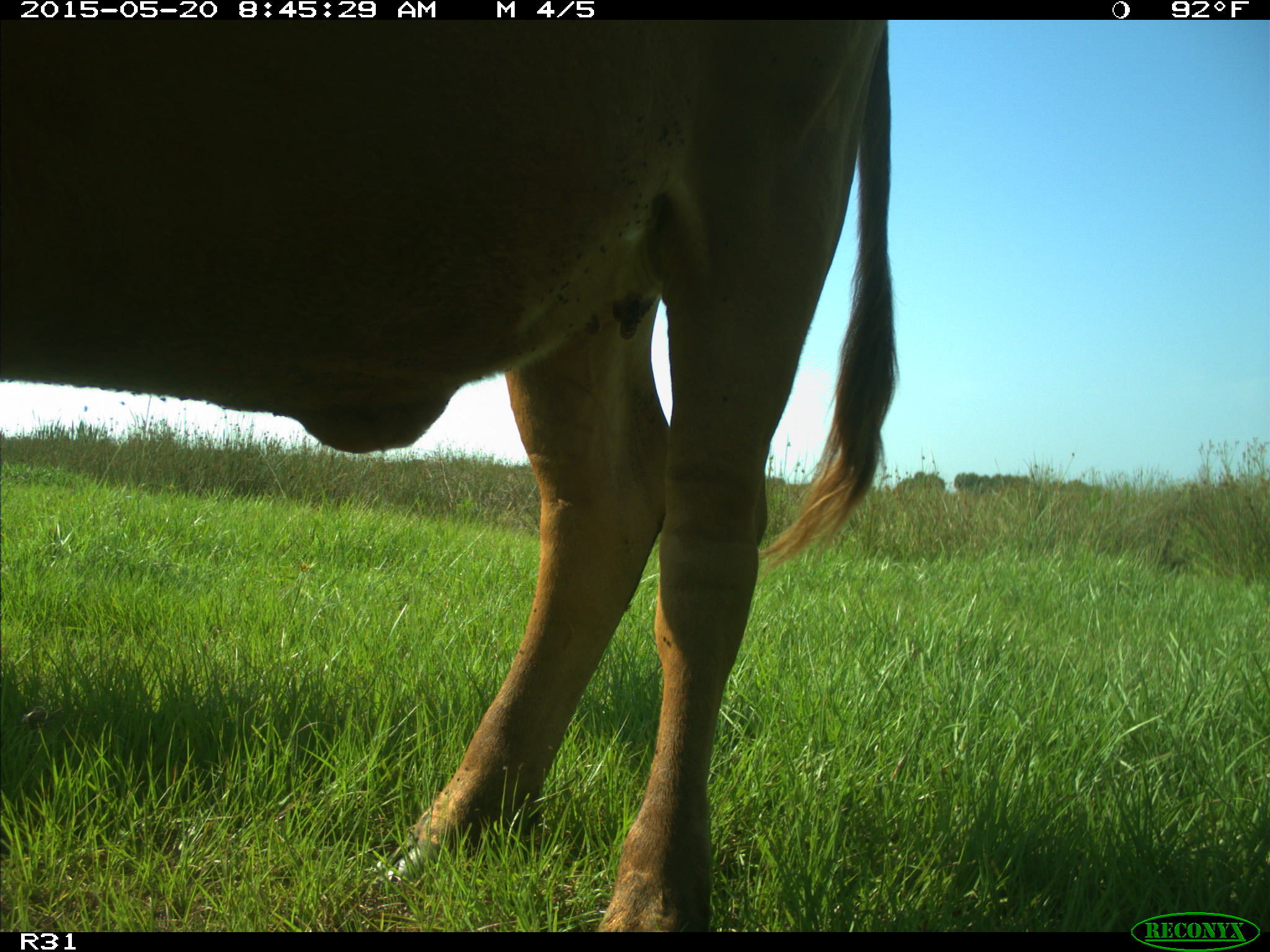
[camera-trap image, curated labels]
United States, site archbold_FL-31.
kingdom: Animalia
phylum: Chordata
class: Mammalia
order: Artiodactyla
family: Bovidae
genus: Bos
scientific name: Bos taurus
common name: domestic cow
Bos taurus (domestic cow).